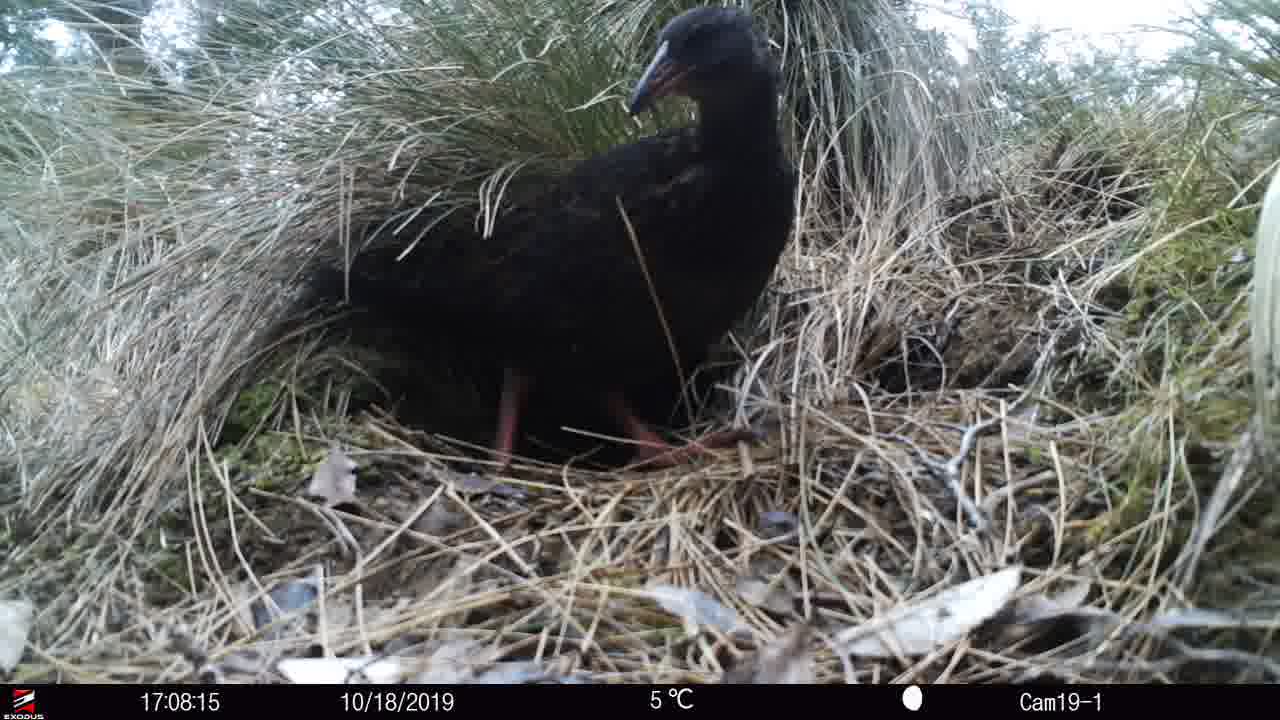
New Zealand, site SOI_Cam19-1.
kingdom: Animalia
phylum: Chordata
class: Aves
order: Gruiformes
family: Rallidae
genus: Gallirallus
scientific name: Gallirallus australis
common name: weka